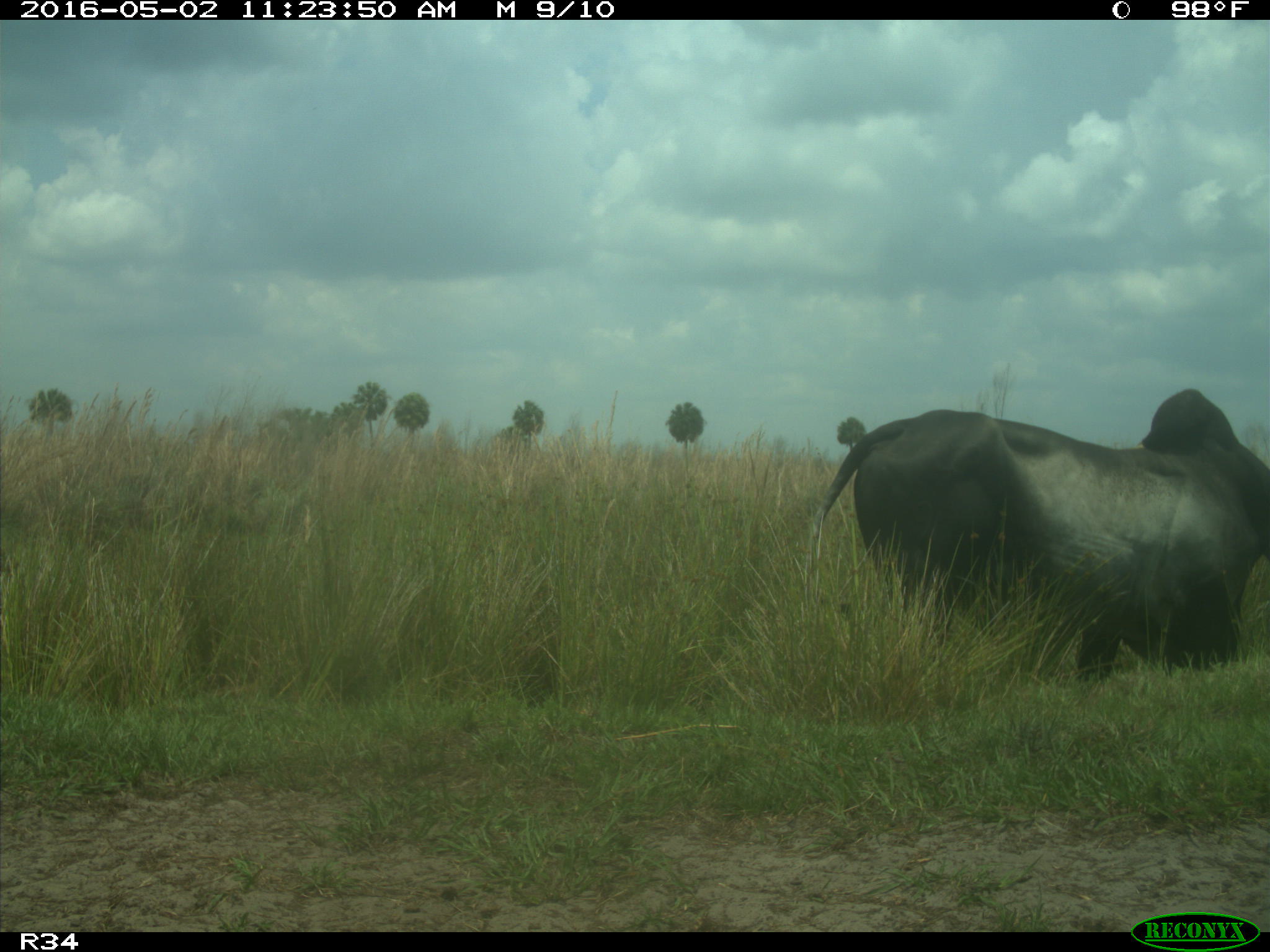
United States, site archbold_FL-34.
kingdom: Animalia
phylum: Chordata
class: Mammalia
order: Artiodactyla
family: Bovidae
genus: Bos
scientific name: Bos taurus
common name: domestic cow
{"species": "Bos taurus (domestic cow)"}